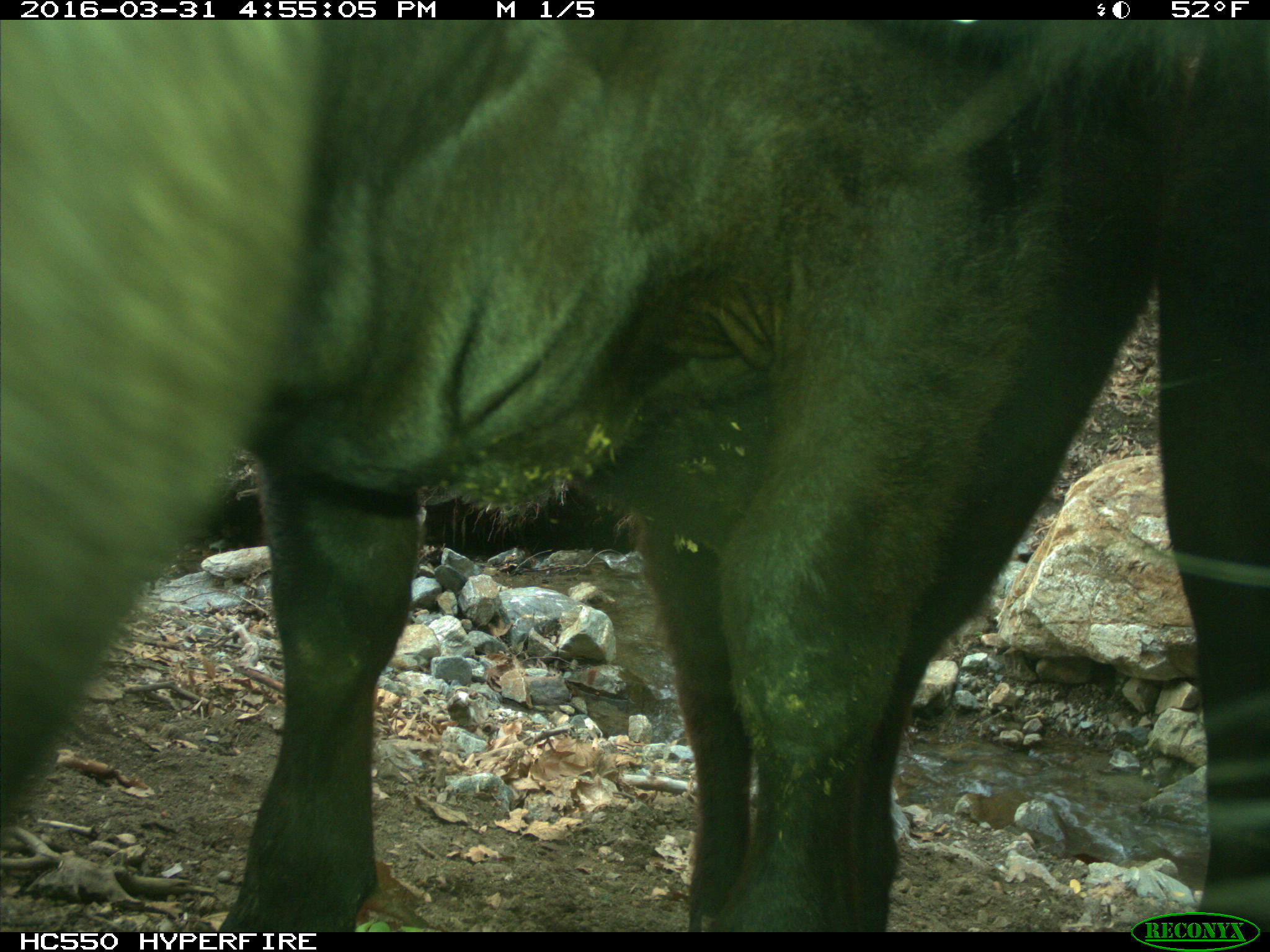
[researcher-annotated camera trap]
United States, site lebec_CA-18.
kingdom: Animalia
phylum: Chordata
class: Mammalia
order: Artiodactyla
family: Bovidae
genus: Bos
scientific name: Bos taurus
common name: domestic cow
Bos taurus (domestic cow).